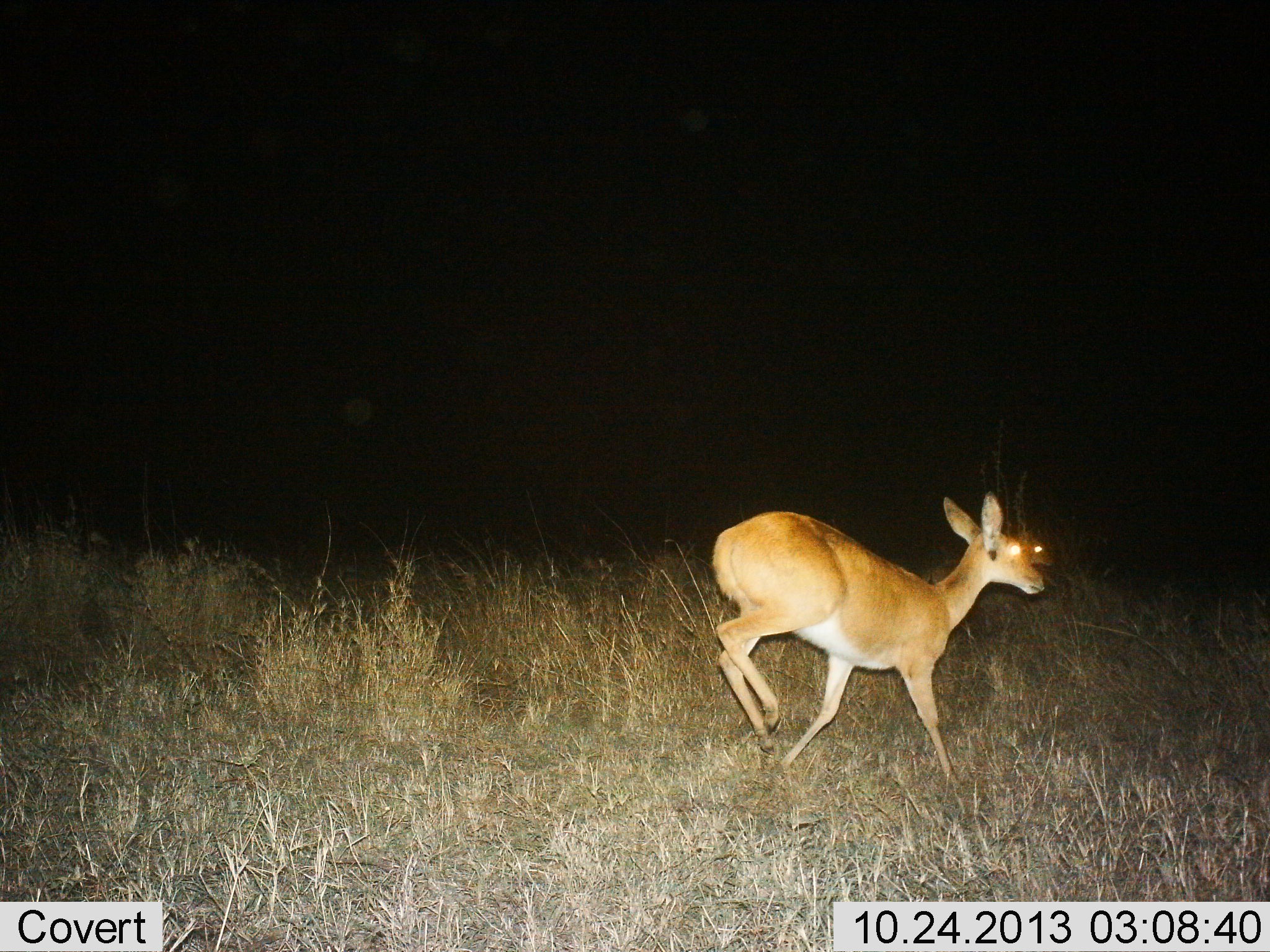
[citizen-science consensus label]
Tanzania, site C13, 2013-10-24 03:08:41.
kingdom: Animalia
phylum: Chordata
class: Mammalia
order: Artiodactyla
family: Bovidae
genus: Redunca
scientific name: Redunca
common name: reedbuck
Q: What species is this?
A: Reedbuck (Redunca).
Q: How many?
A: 2.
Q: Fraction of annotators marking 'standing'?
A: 0%.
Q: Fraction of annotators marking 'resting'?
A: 0%.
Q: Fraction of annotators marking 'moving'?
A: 100%.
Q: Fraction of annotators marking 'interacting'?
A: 0%.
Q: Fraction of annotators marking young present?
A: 0%.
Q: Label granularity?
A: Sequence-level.